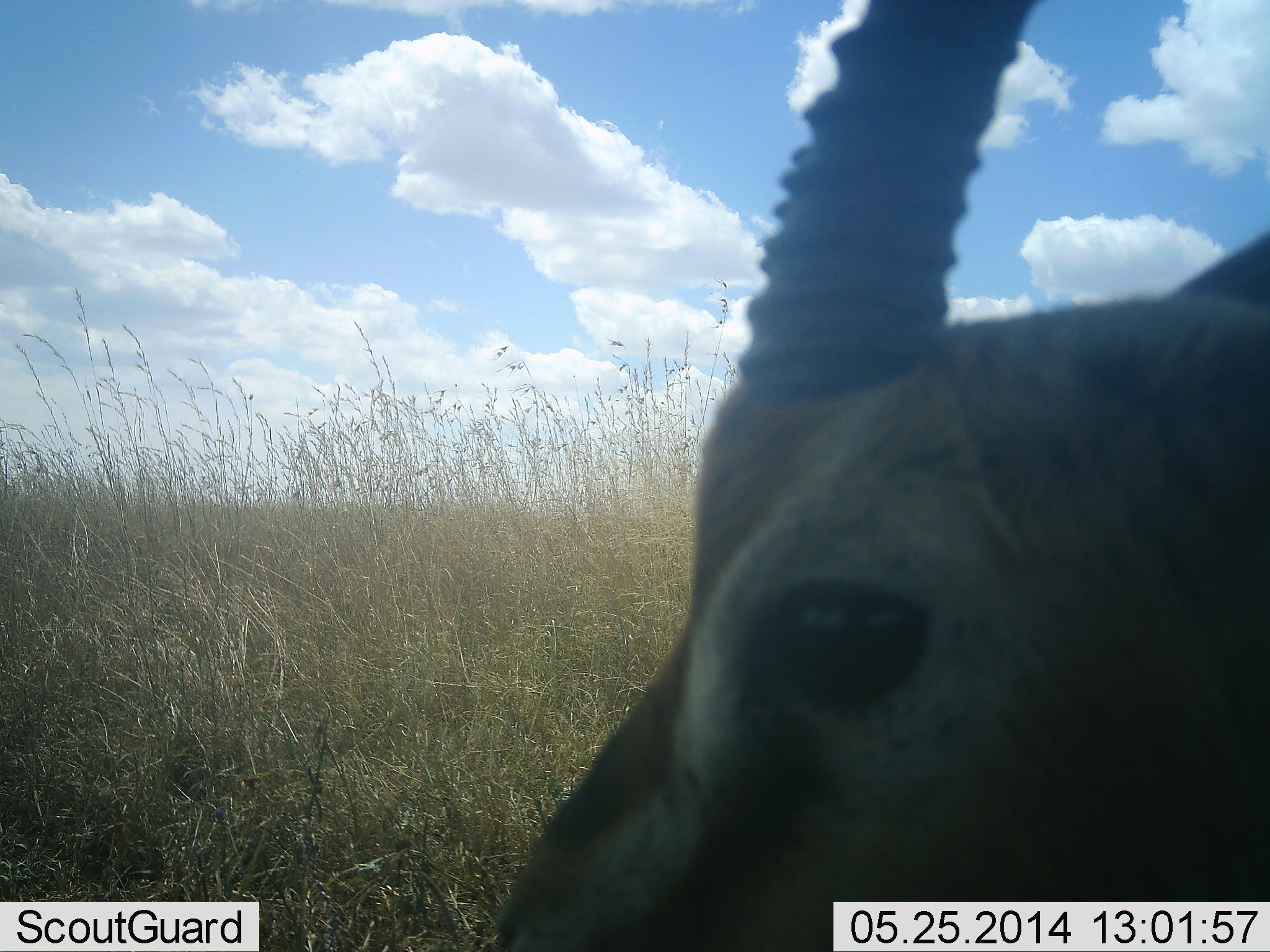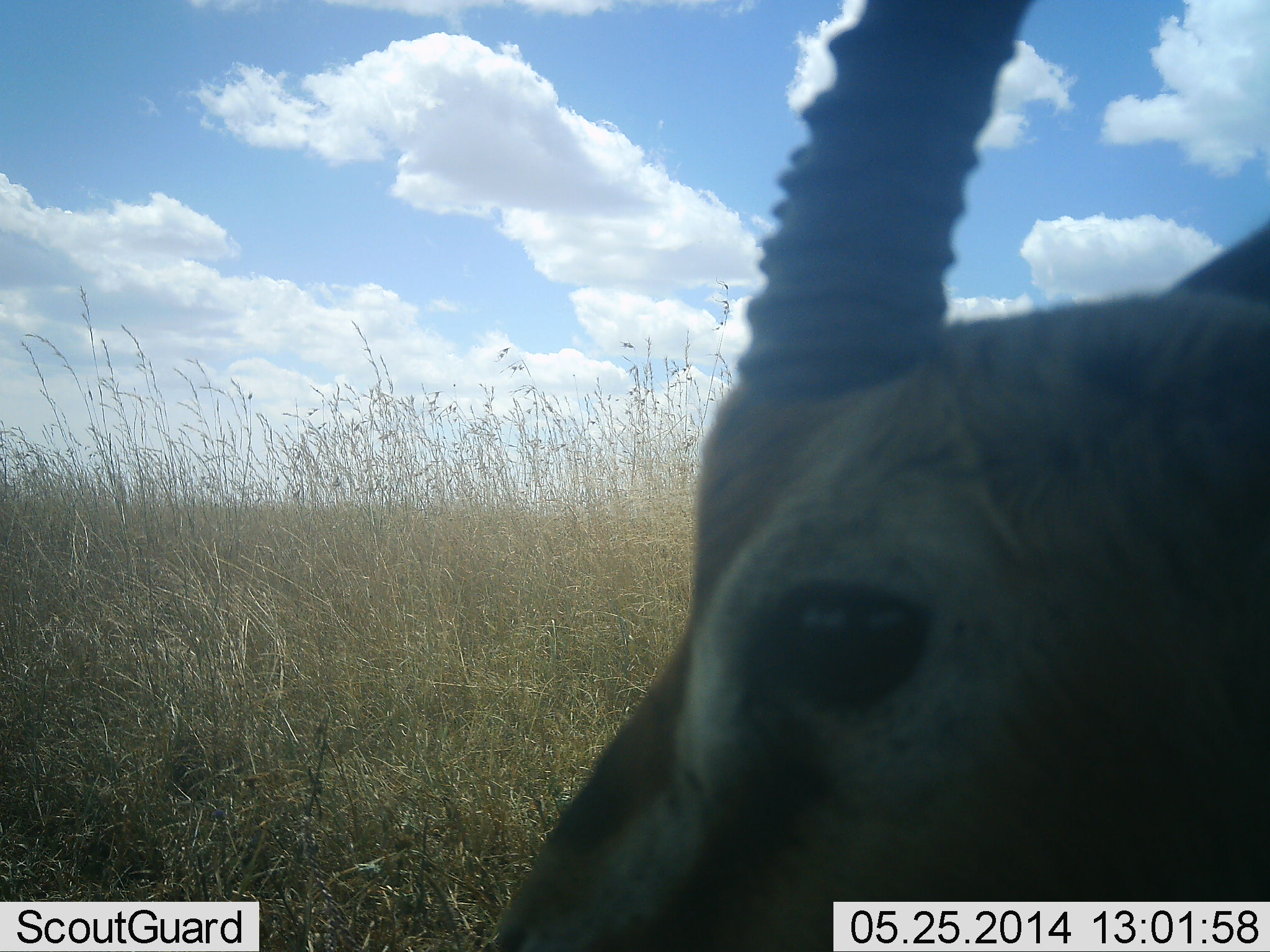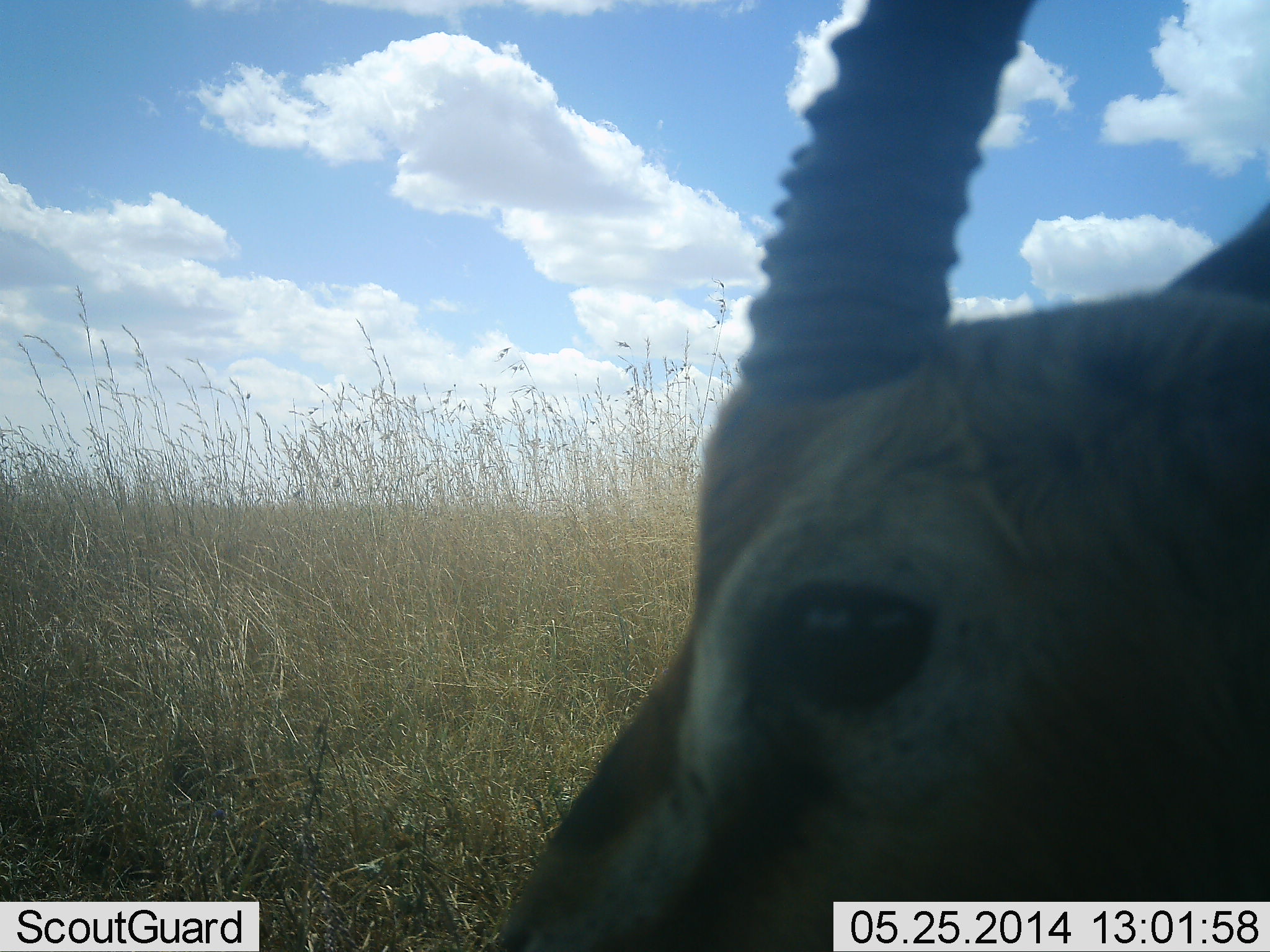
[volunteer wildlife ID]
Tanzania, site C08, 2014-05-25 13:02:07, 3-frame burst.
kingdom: Animalia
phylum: Chordata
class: Mammalia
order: Artiodactyla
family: Bovidae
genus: Eudorcas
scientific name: Eudorcas thomsonii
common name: thomson's gazelle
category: gazellethomsons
Gazellethomsons (thomson's gazelle) (Eudorcas thomsonii), count 1. Behavior (volunteer vote fractions): standing 90%, resting 0%, moving 0%, interacting 0%. Young present (vote fraction): 0%. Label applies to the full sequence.